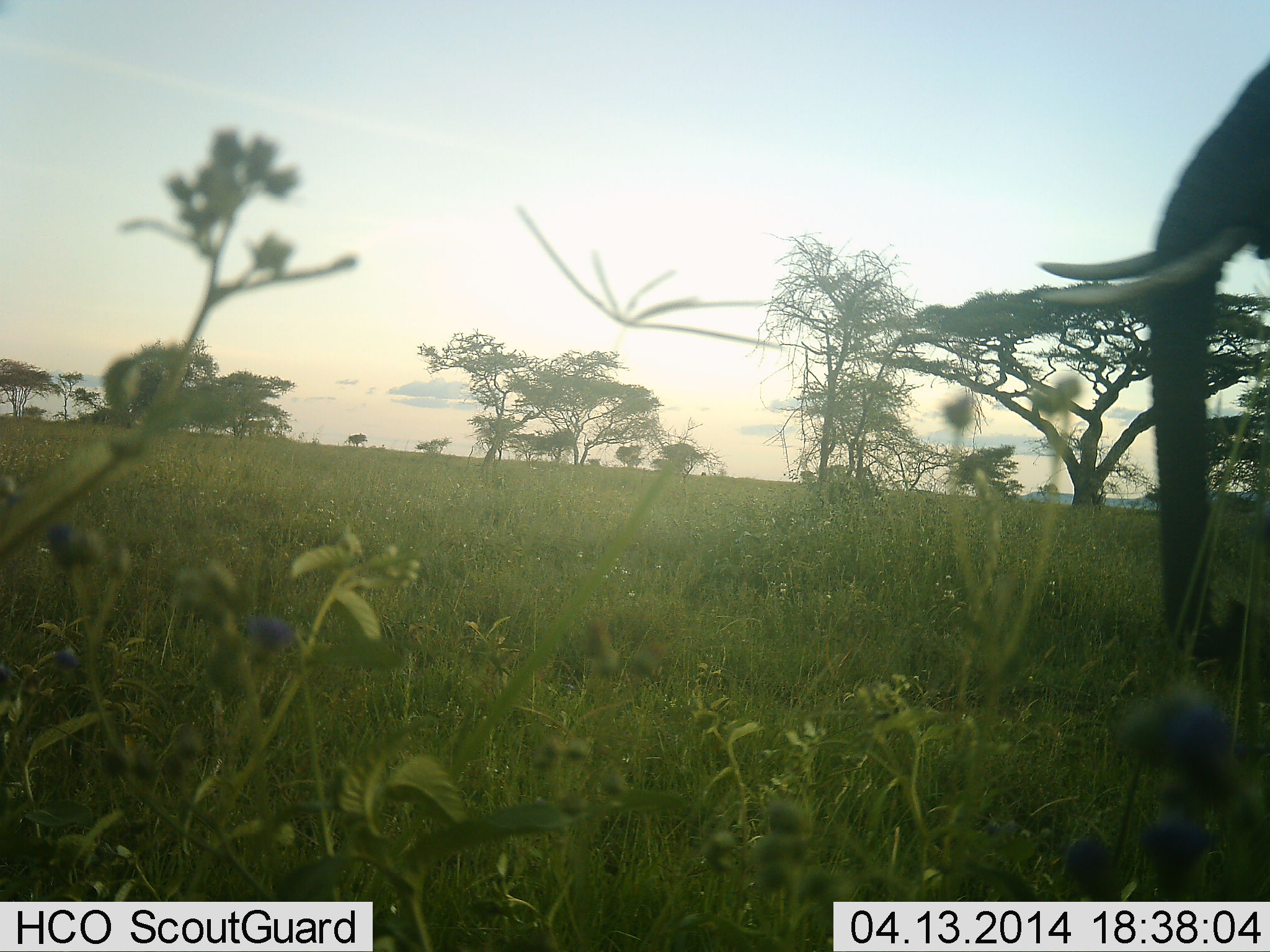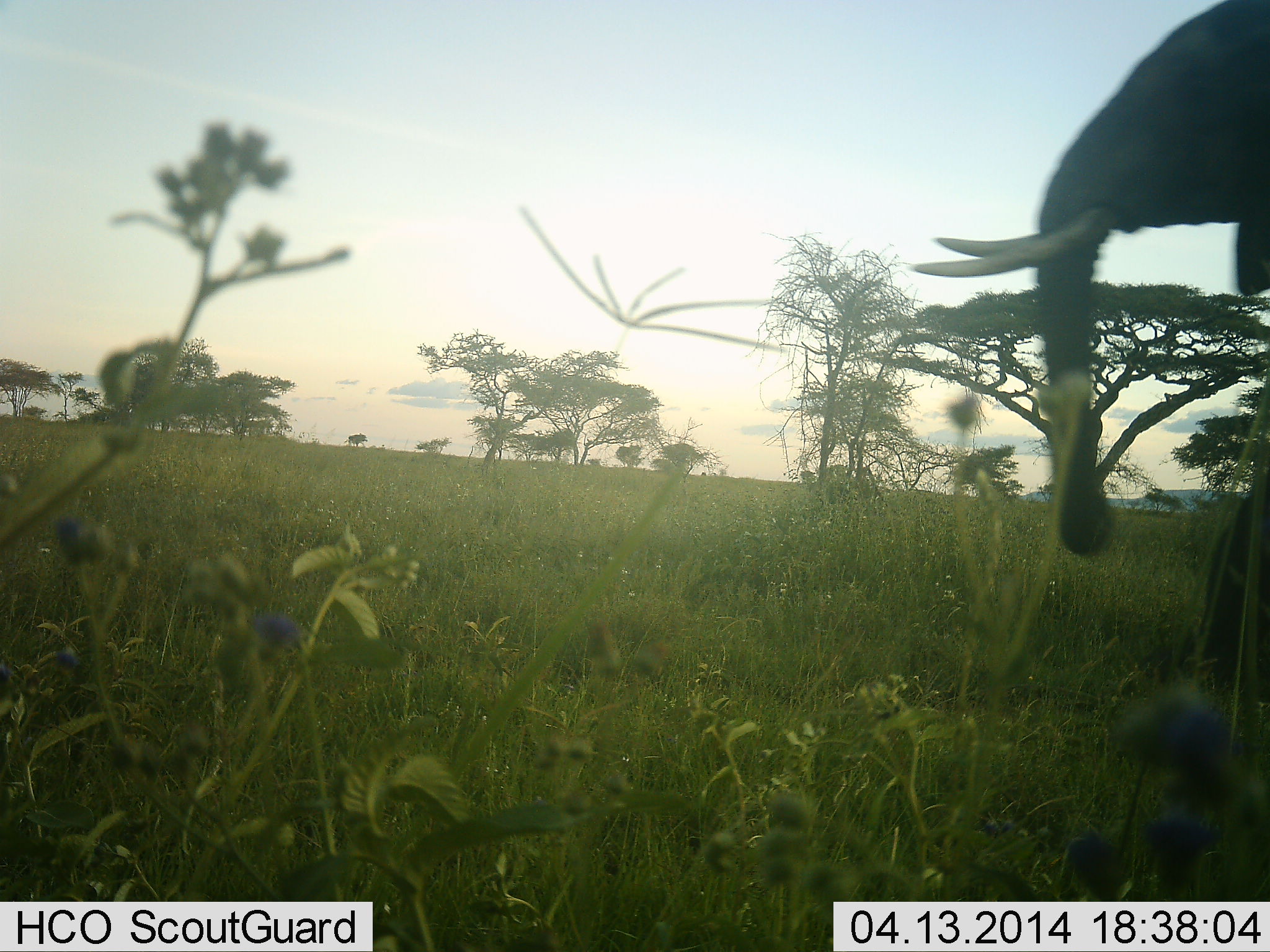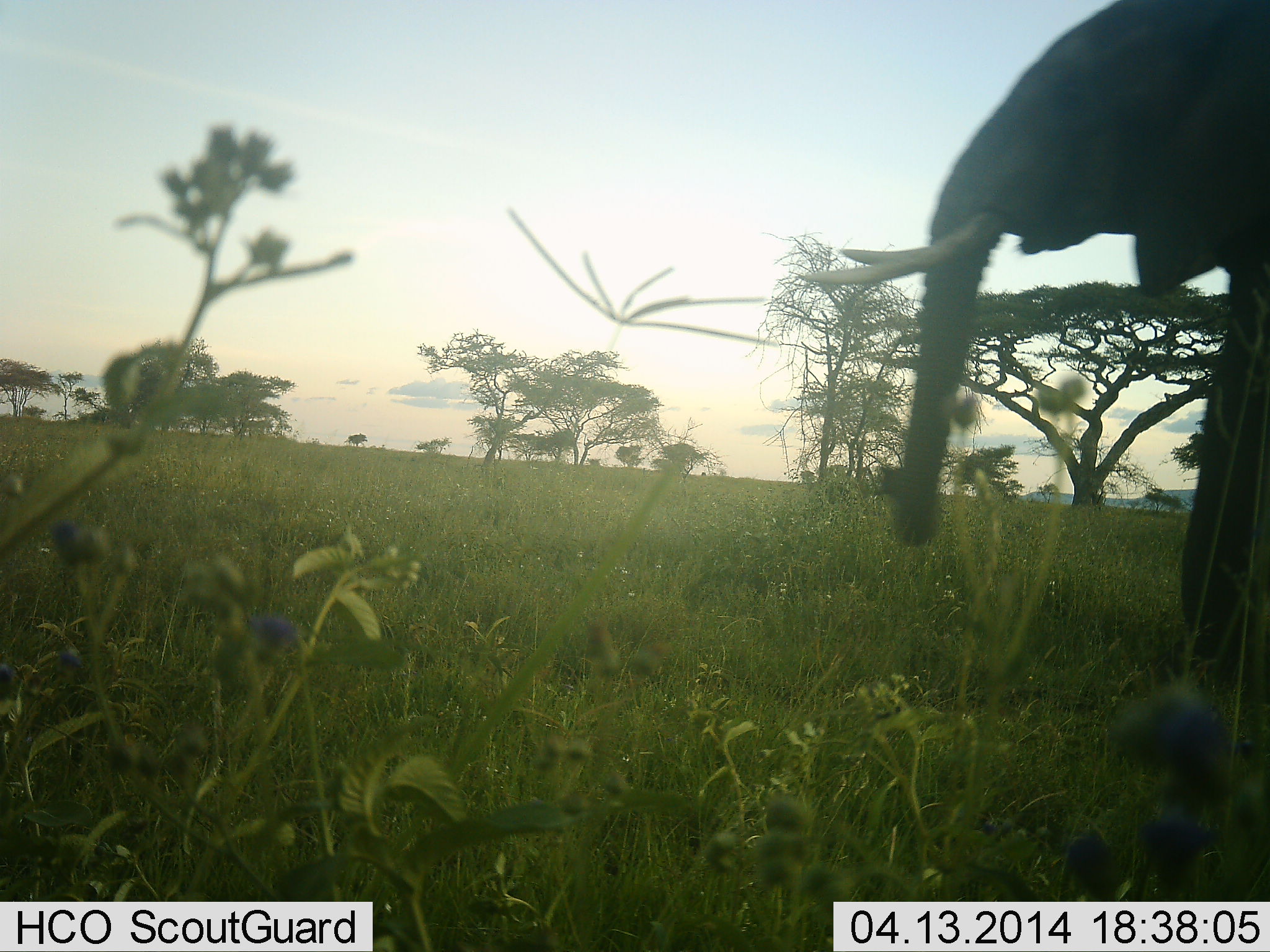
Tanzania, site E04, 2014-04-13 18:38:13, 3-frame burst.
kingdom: Animalia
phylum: Chordata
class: Mammalia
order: Proboscidea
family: Elephantidae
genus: Loxodonta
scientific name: Loxodonta africana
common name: african bush elephant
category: elephant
Elephant (african bush elephant) (Loxodonta africana), count 1. Behavior (volunteer vote fractions): standing 0%, resting 0%, moving 100%, interacting 0%. Young present (vote fraction): 0%. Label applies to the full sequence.